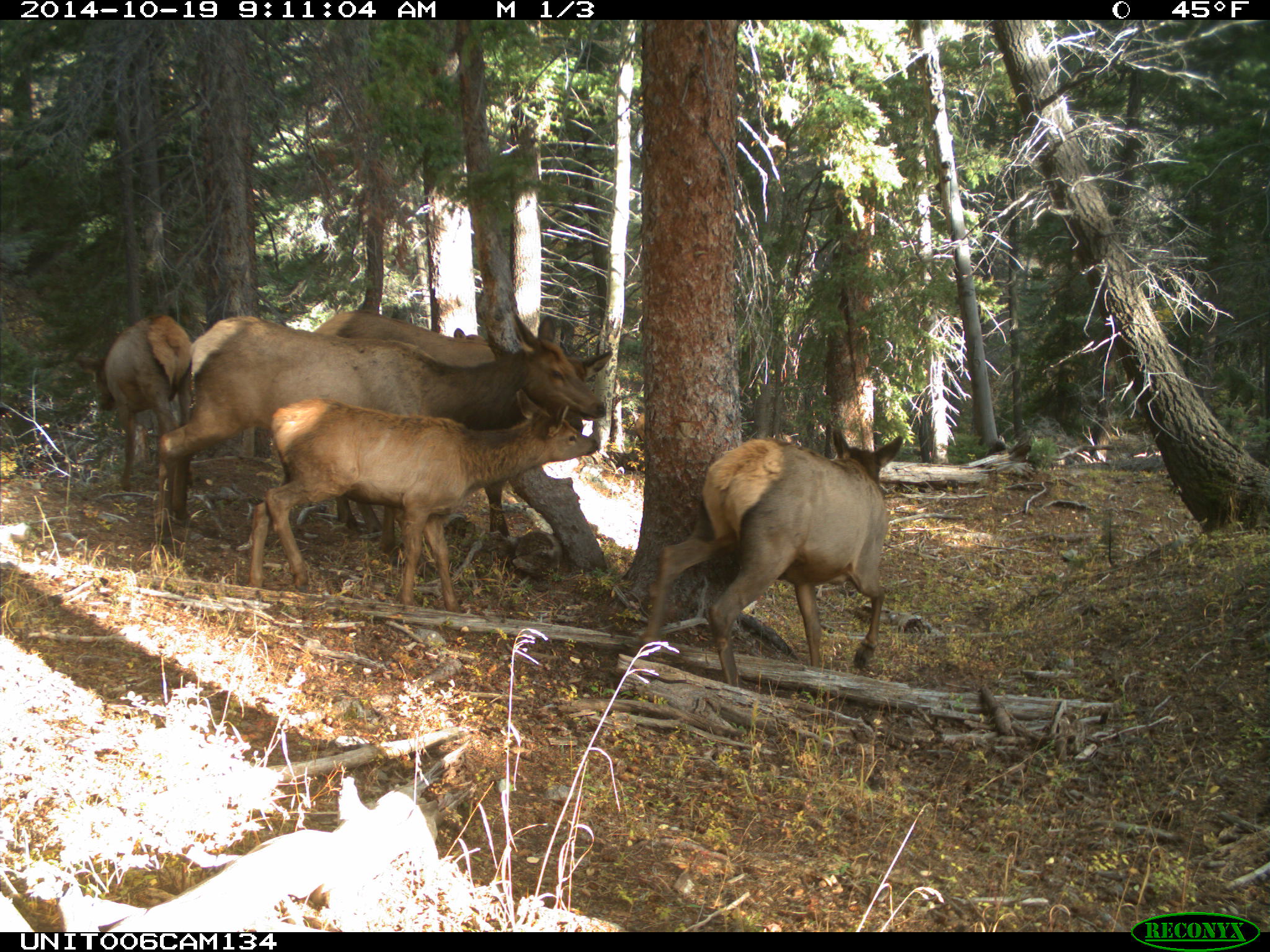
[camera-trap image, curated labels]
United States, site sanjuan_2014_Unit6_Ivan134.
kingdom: Animalia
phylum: Chordata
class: Mammalia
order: Artiodactyla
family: Cervidae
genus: Cervus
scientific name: Cervus elaphus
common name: red deer